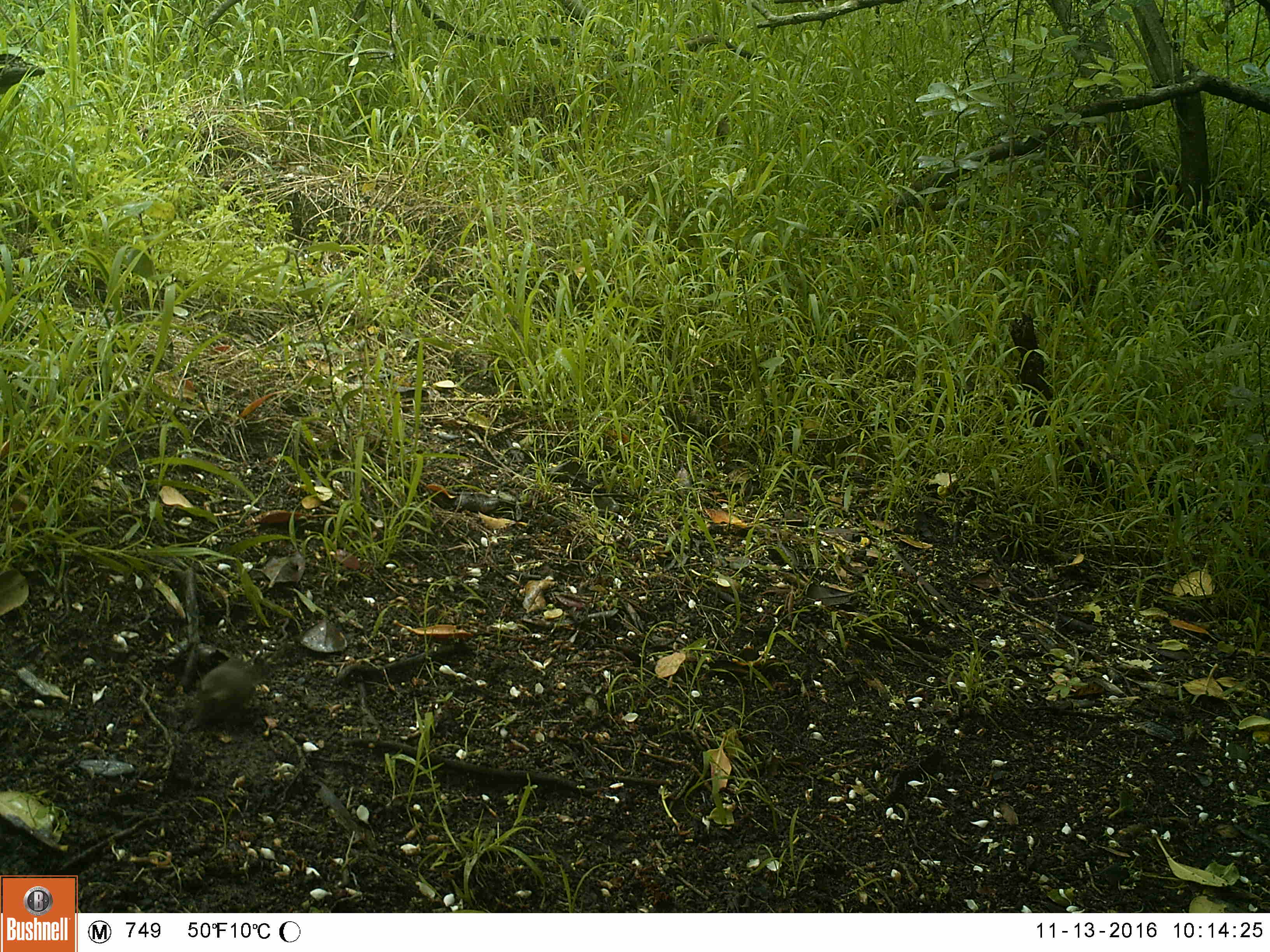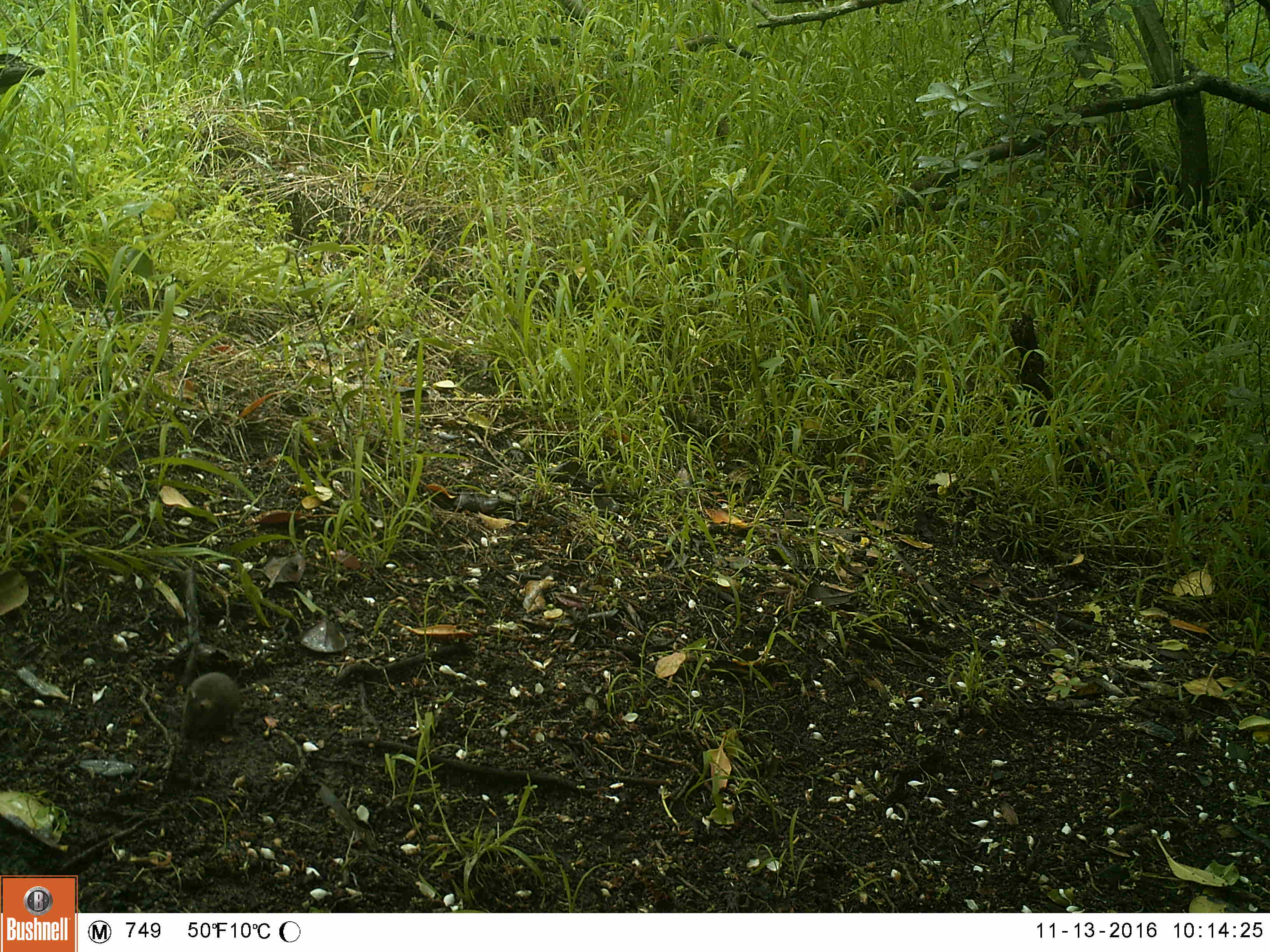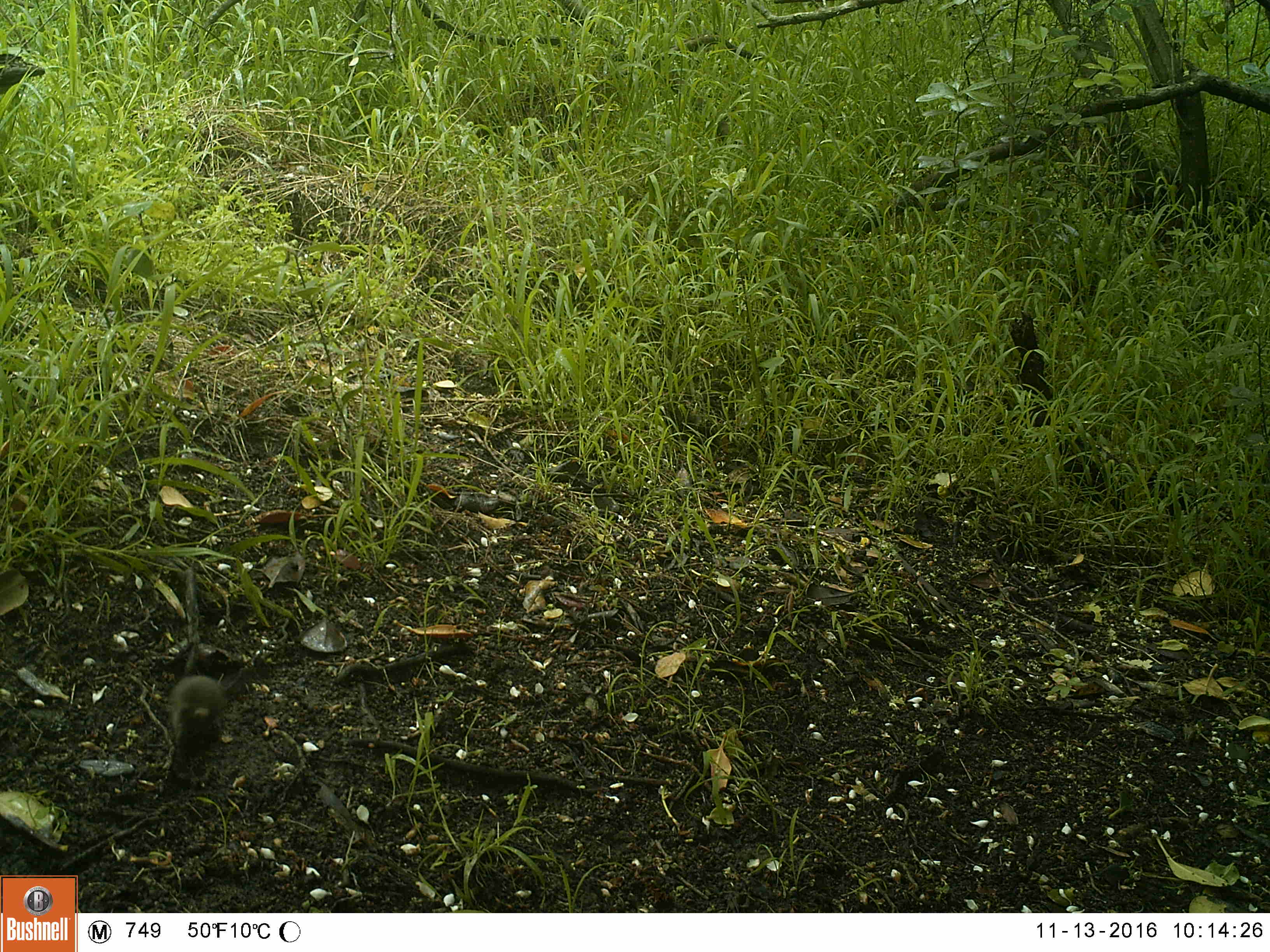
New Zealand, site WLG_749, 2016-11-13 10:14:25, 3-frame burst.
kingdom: Animalia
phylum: Chordata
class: Mammalia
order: Rodentia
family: Muridae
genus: Mus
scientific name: Mus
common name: mouse